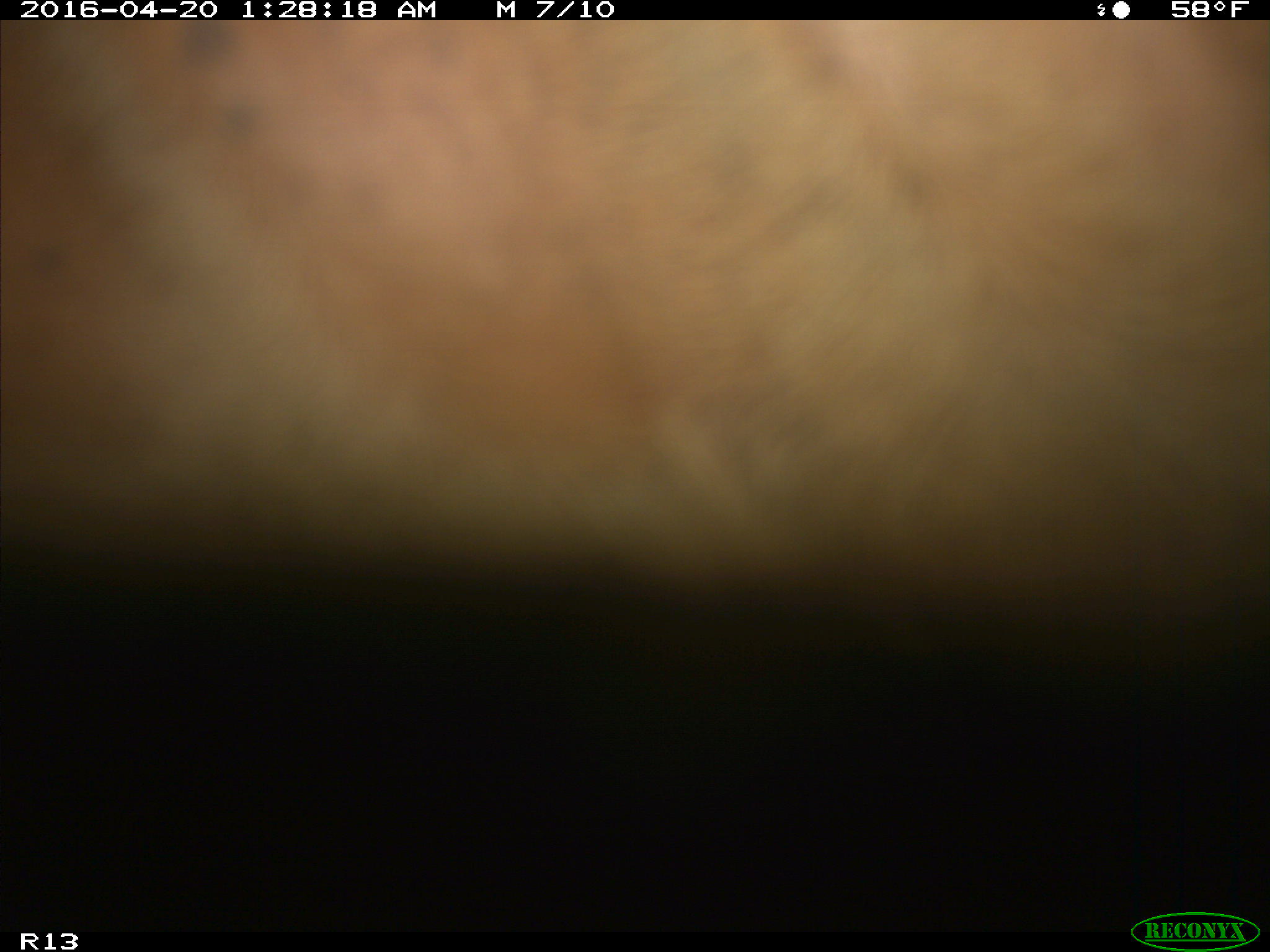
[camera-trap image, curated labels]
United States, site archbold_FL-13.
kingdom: Animalia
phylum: Chordata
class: Mammalia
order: Artiodactyla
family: Bovidae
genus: Bos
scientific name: Bos taurus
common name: domestic cow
Bos taurus (domestic cow).